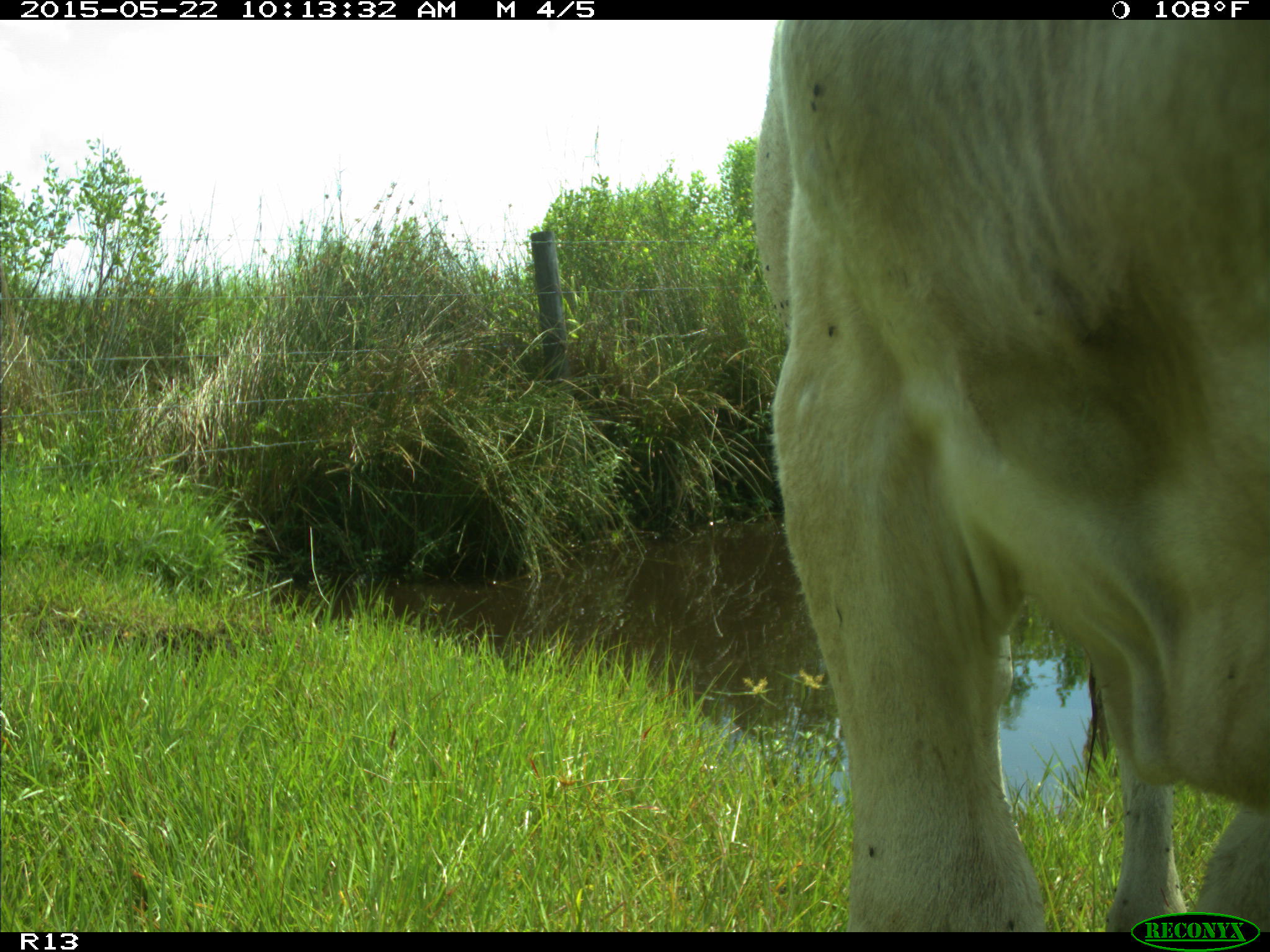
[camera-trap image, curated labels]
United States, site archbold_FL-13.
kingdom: Animalia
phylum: Chordata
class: Mammalia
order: Artiodactyla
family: Bovidae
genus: Bos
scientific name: Bos taurus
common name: domestic cow